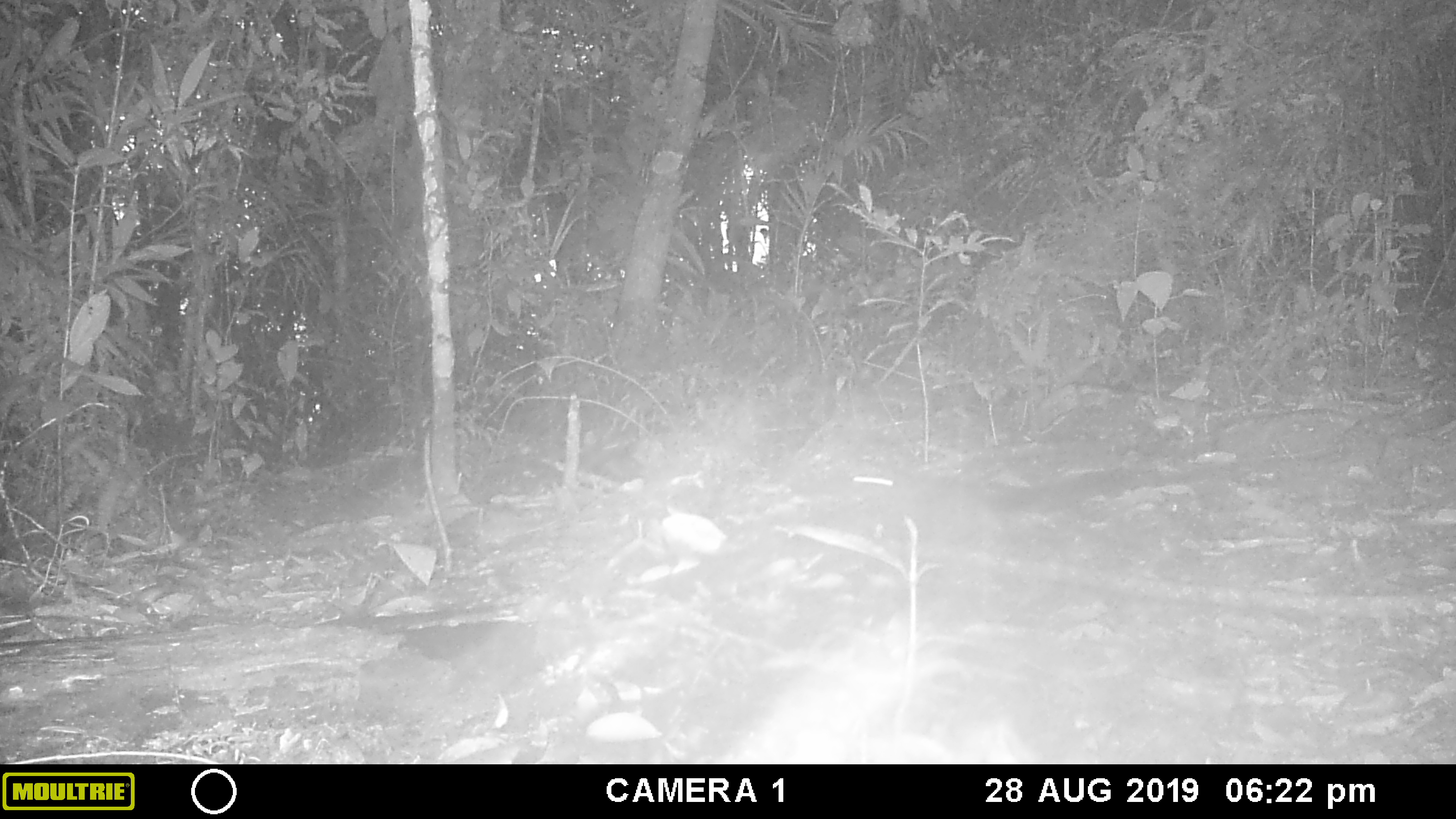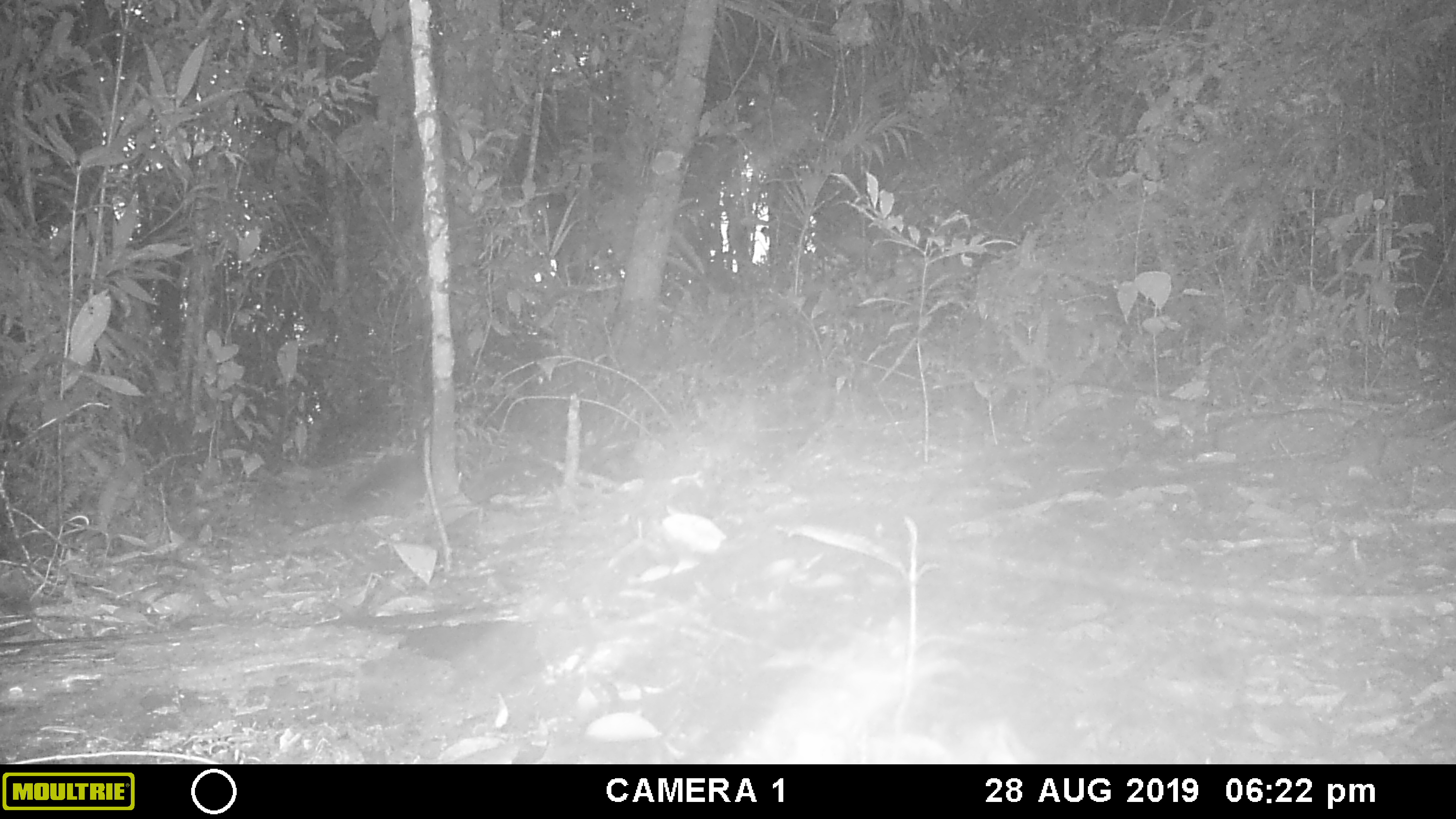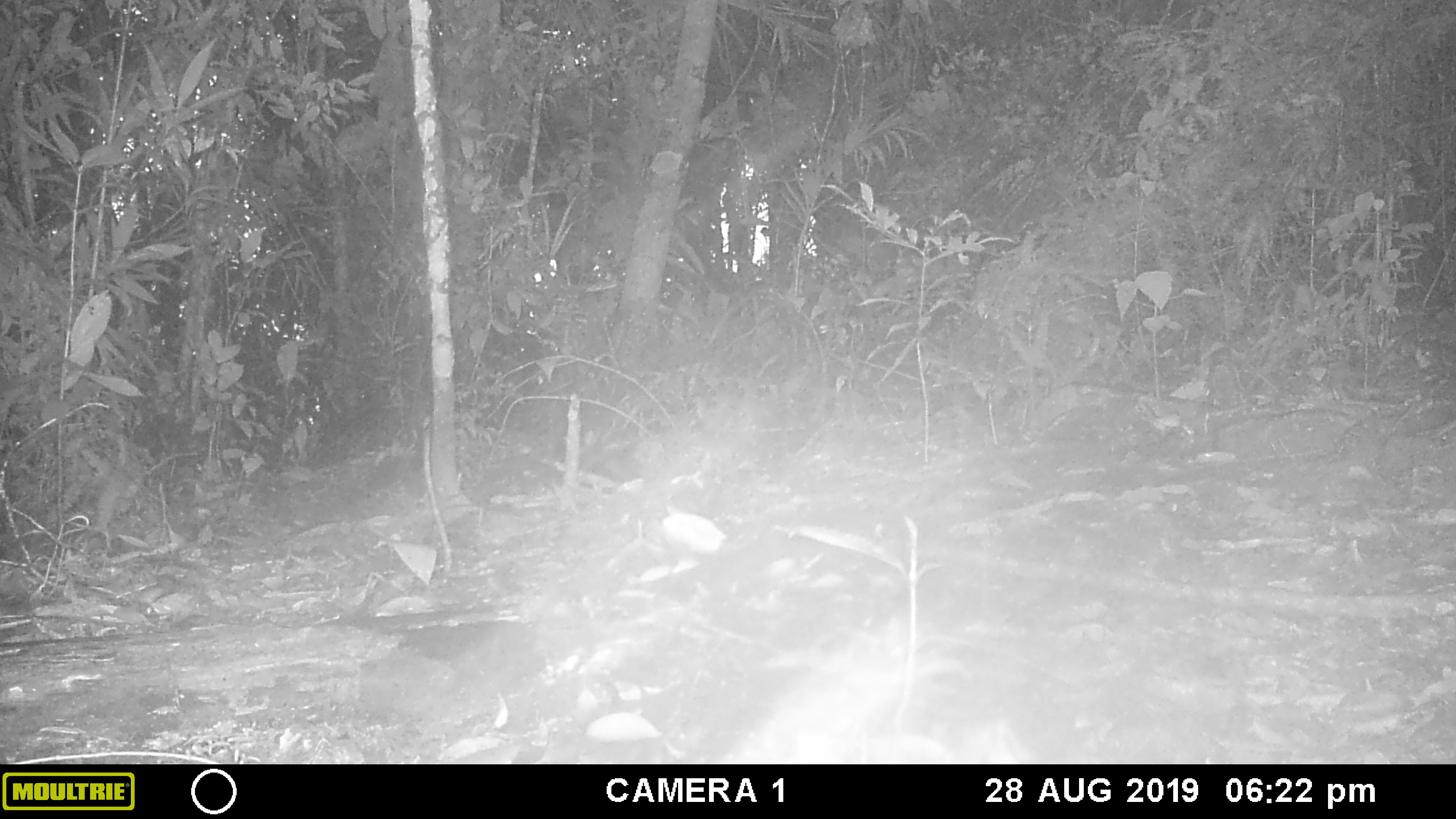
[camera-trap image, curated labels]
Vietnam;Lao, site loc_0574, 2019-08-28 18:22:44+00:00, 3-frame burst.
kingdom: Animalia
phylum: Chordata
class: Mammalia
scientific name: Mammalia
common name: mammal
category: unidentified small mammal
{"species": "unidentified small mammal (mammal) (Mammalia)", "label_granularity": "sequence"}